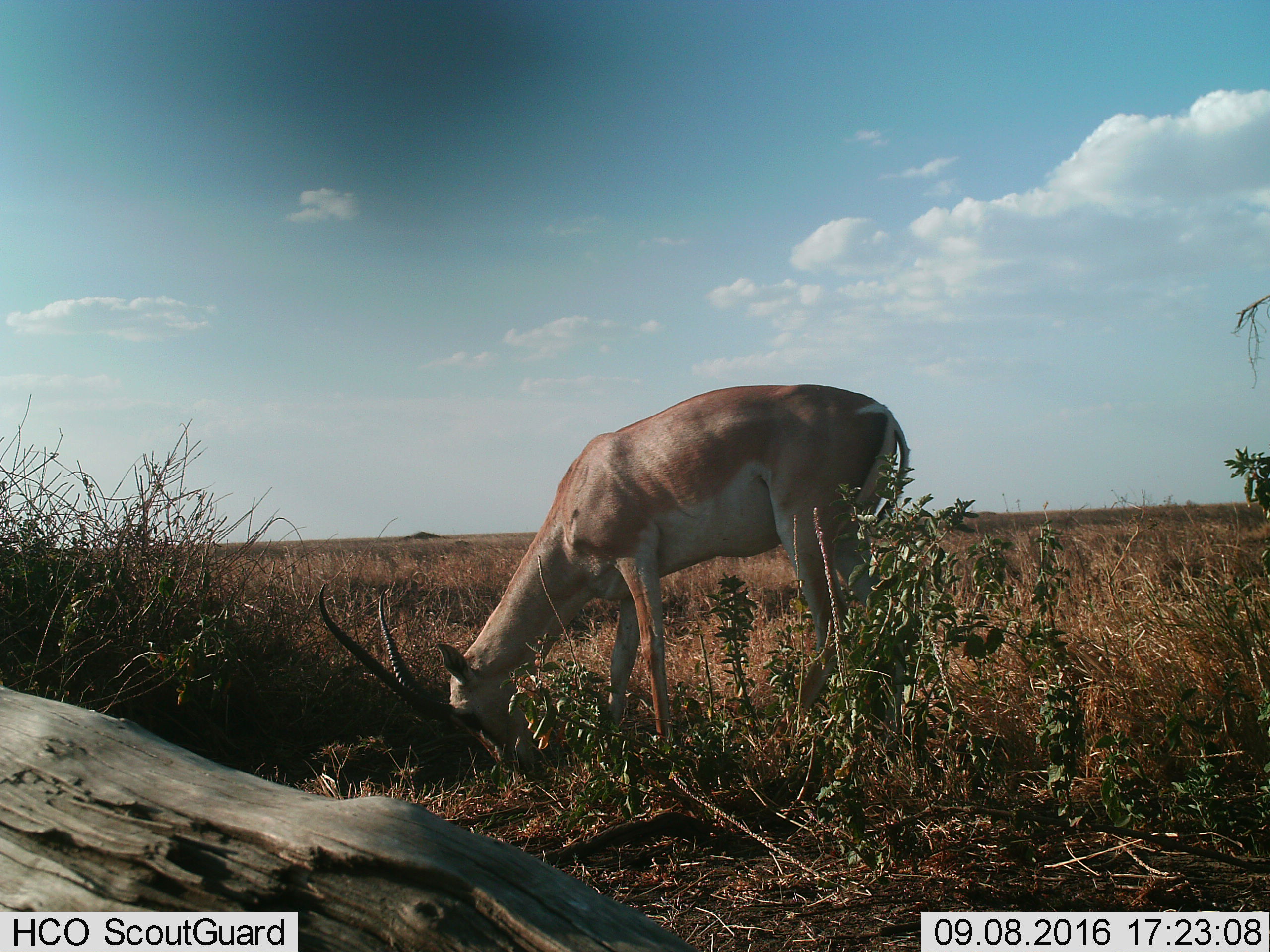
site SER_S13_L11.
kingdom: Animalia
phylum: Chordata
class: Mammalia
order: Artiodactyla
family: Bovidae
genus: Aepyceros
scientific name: Aepyceros melampus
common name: impala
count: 1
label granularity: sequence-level